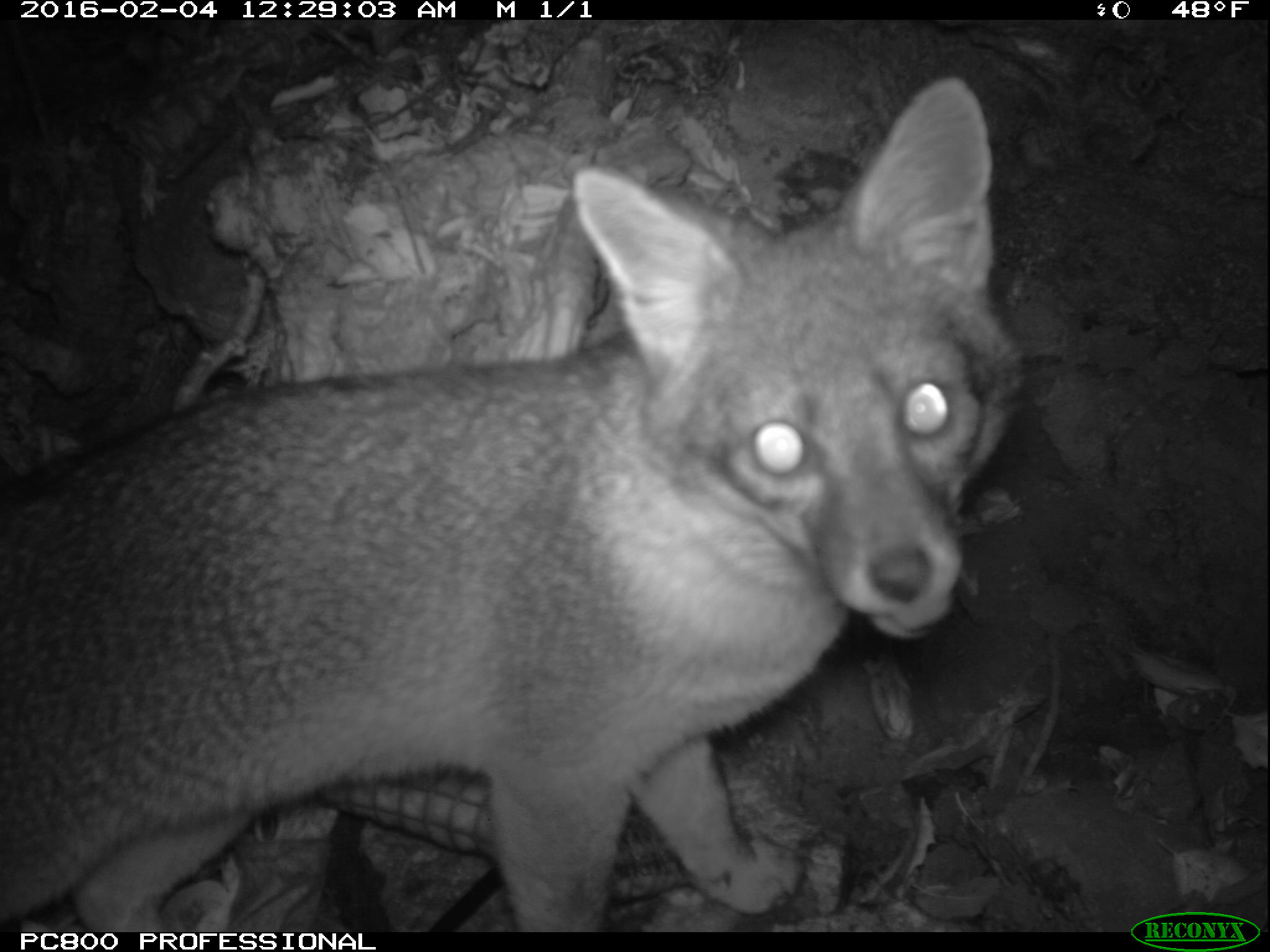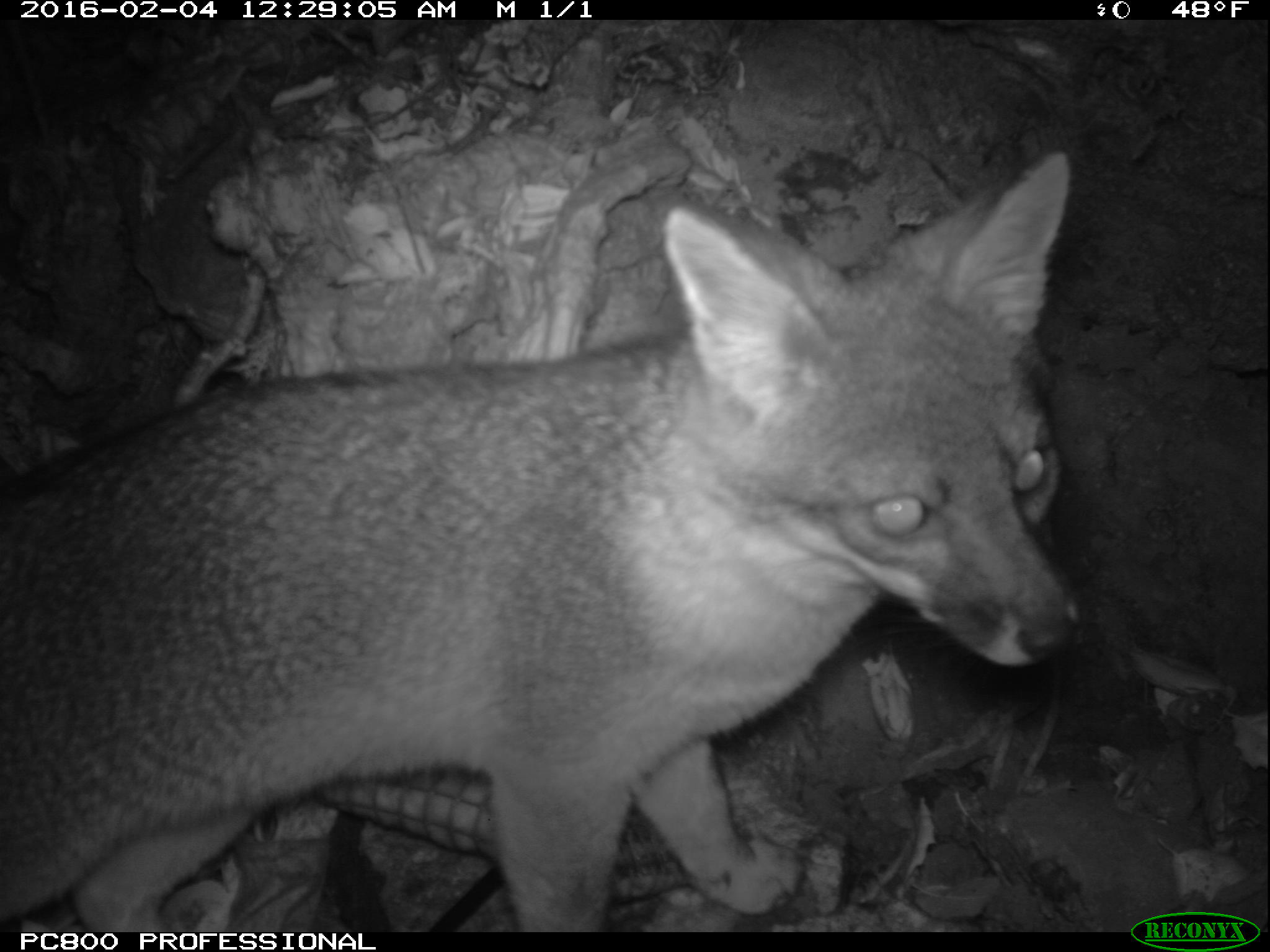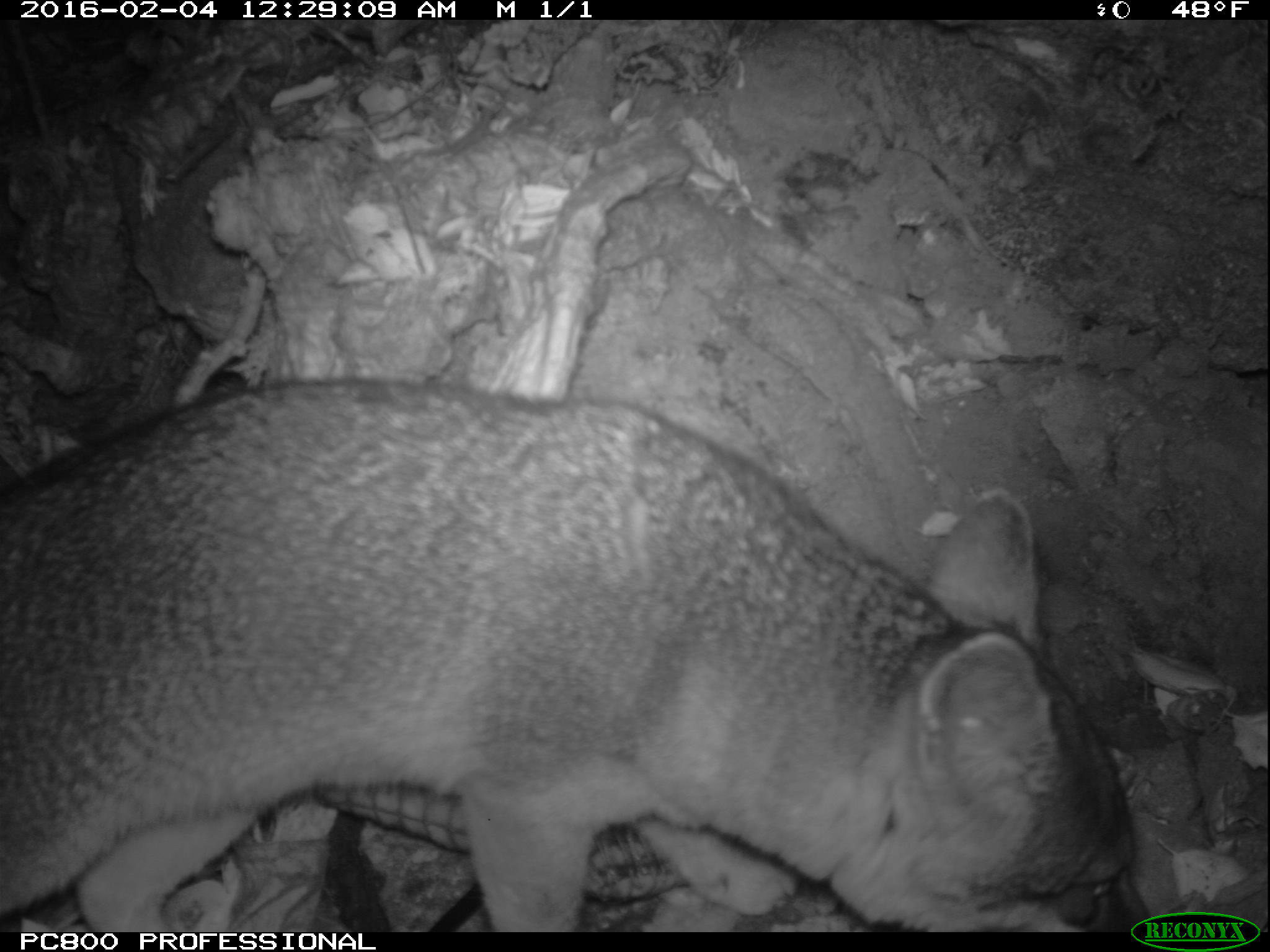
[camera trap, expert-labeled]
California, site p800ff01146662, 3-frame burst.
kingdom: Animalia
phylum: Chordata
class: Mammalia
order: Carnivora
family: Canidae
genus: Urocyon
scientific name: Urocyon littoralis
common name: island fox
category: fox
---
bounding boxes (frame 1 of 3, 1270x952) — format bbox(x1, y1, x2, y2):
fox: bbox(0, 77, 1023, 932)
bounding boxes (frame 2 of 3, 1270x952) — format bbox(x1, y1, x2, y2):
fox: bbox(0, 149, 1090, 932)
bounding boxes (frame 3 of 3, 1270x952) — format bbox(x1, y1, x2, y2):
fox: bbox(0, 377, 1151, 932)